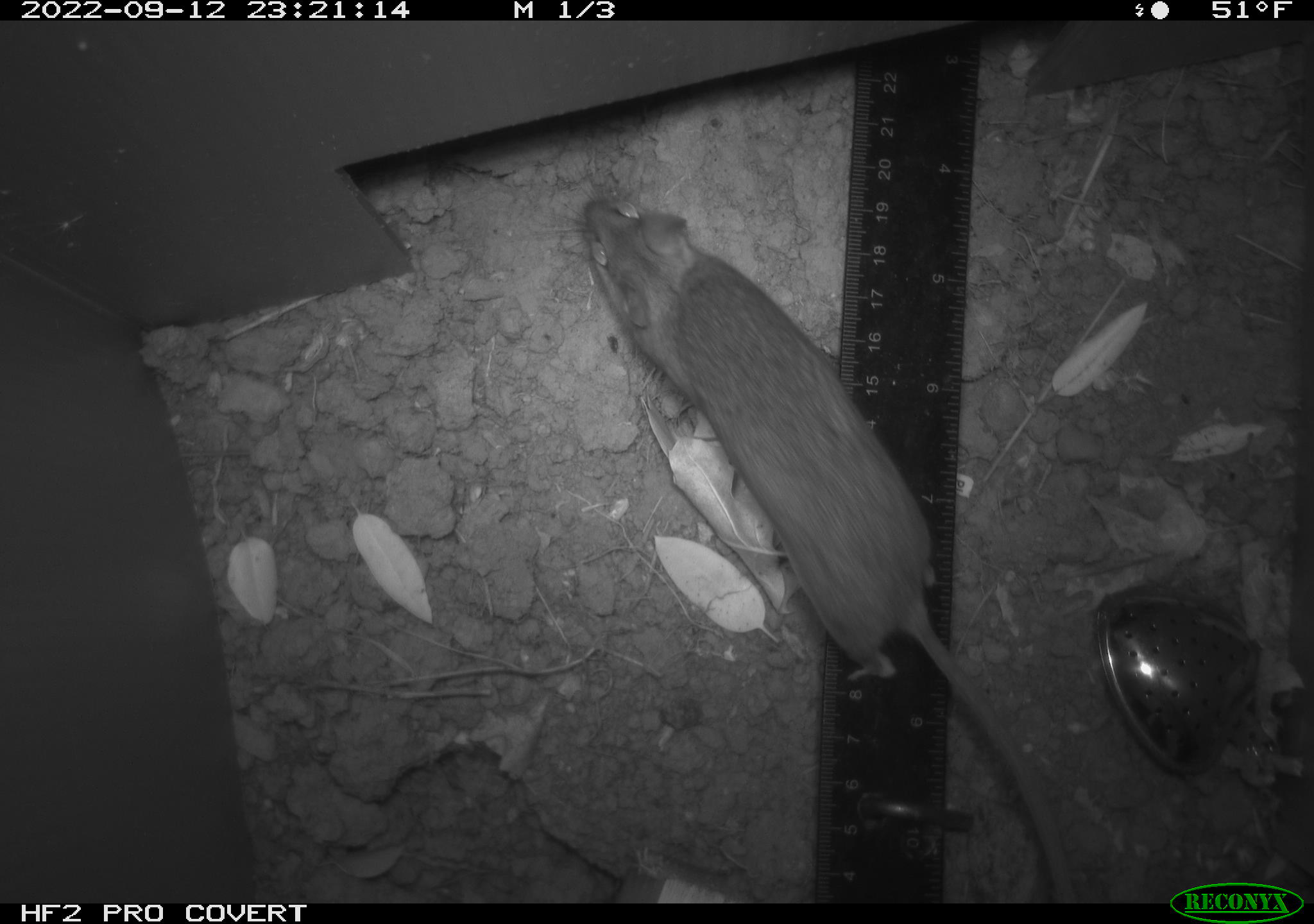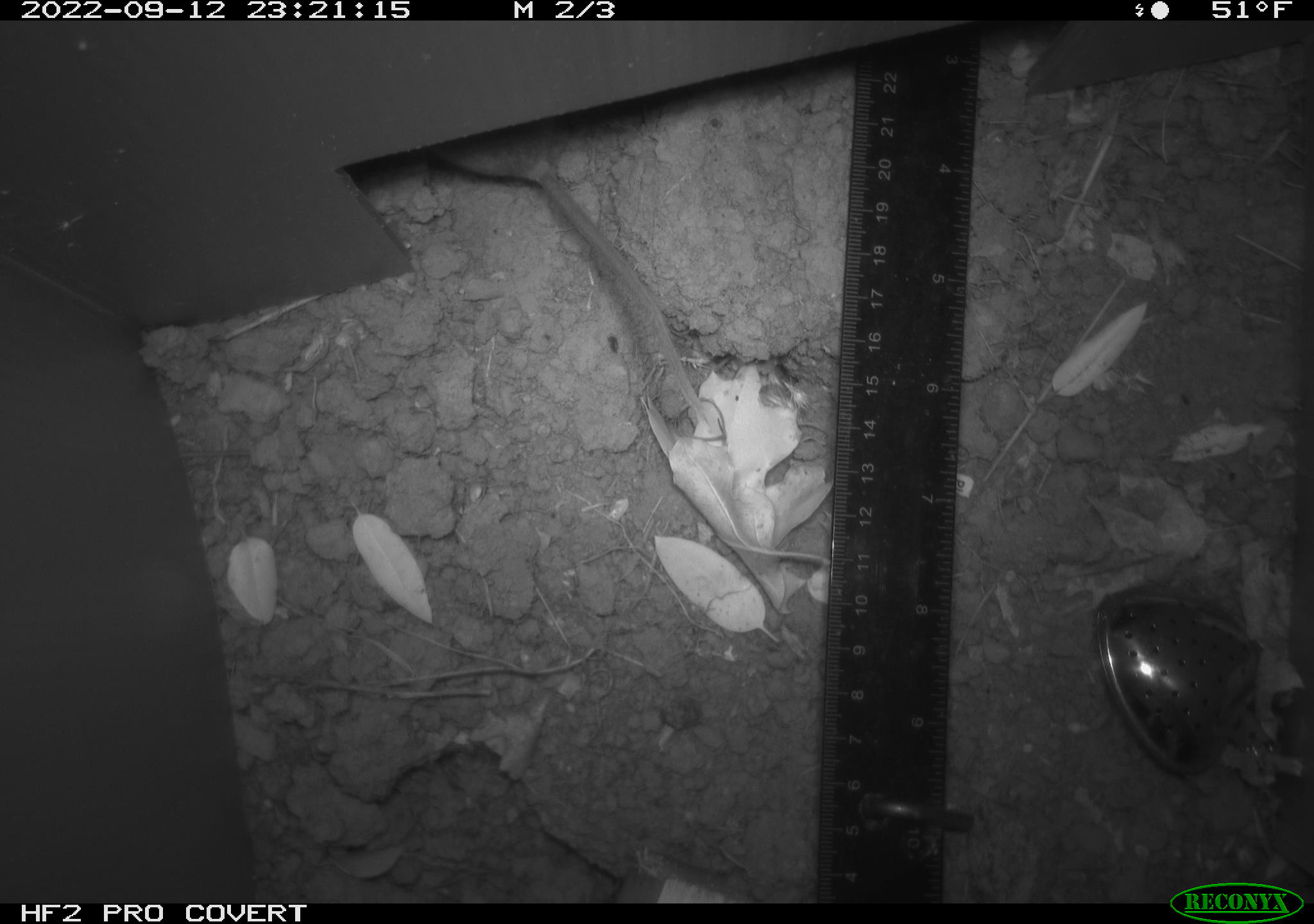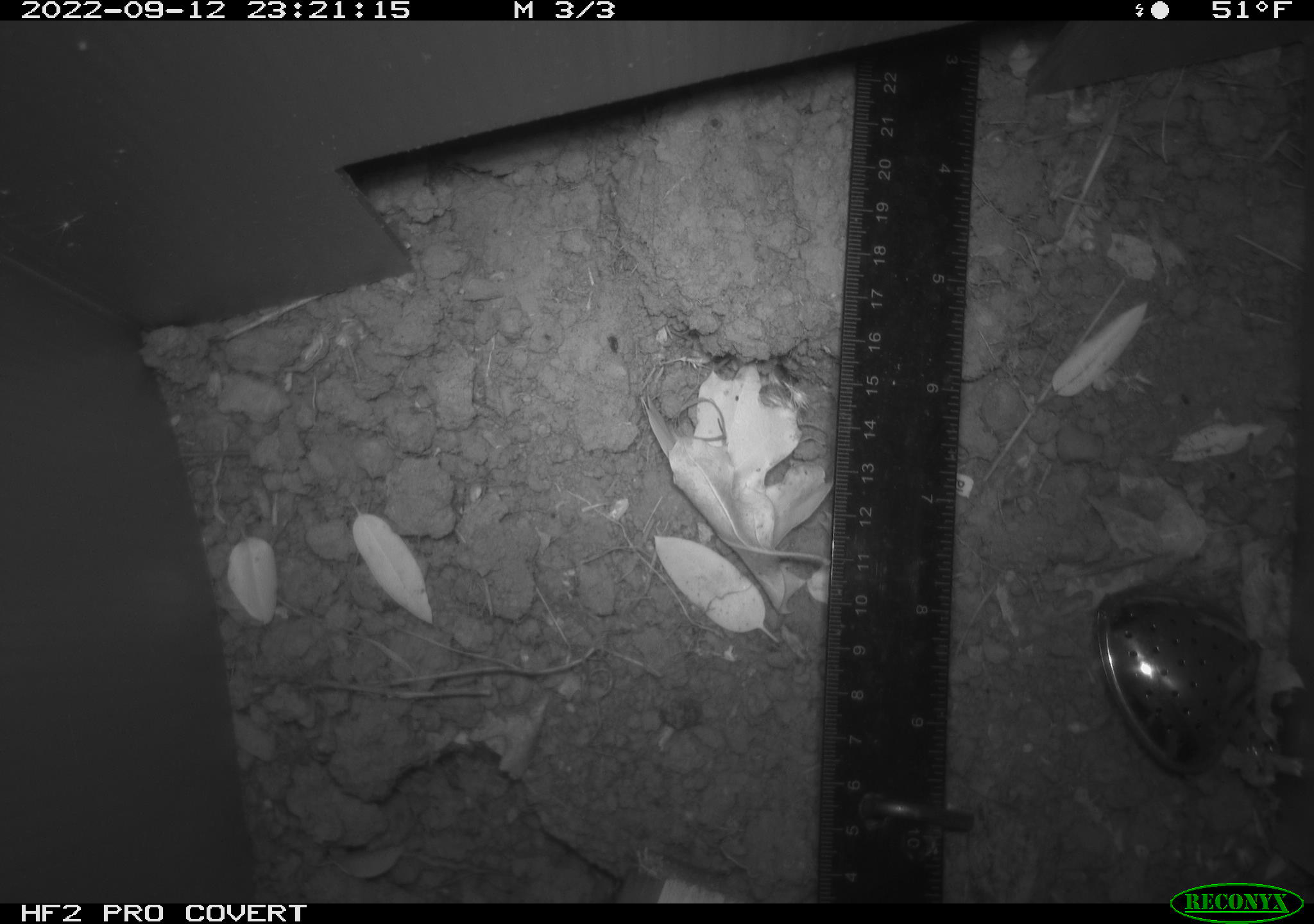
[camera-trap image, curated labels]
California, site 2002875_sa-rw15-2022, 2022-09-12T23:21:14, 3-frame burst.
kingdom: Animalia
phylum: Chordata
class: Mammalia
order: Rodentia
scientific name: Rodentia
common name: mouse species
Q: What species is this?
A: Mouse species (Rodentia).